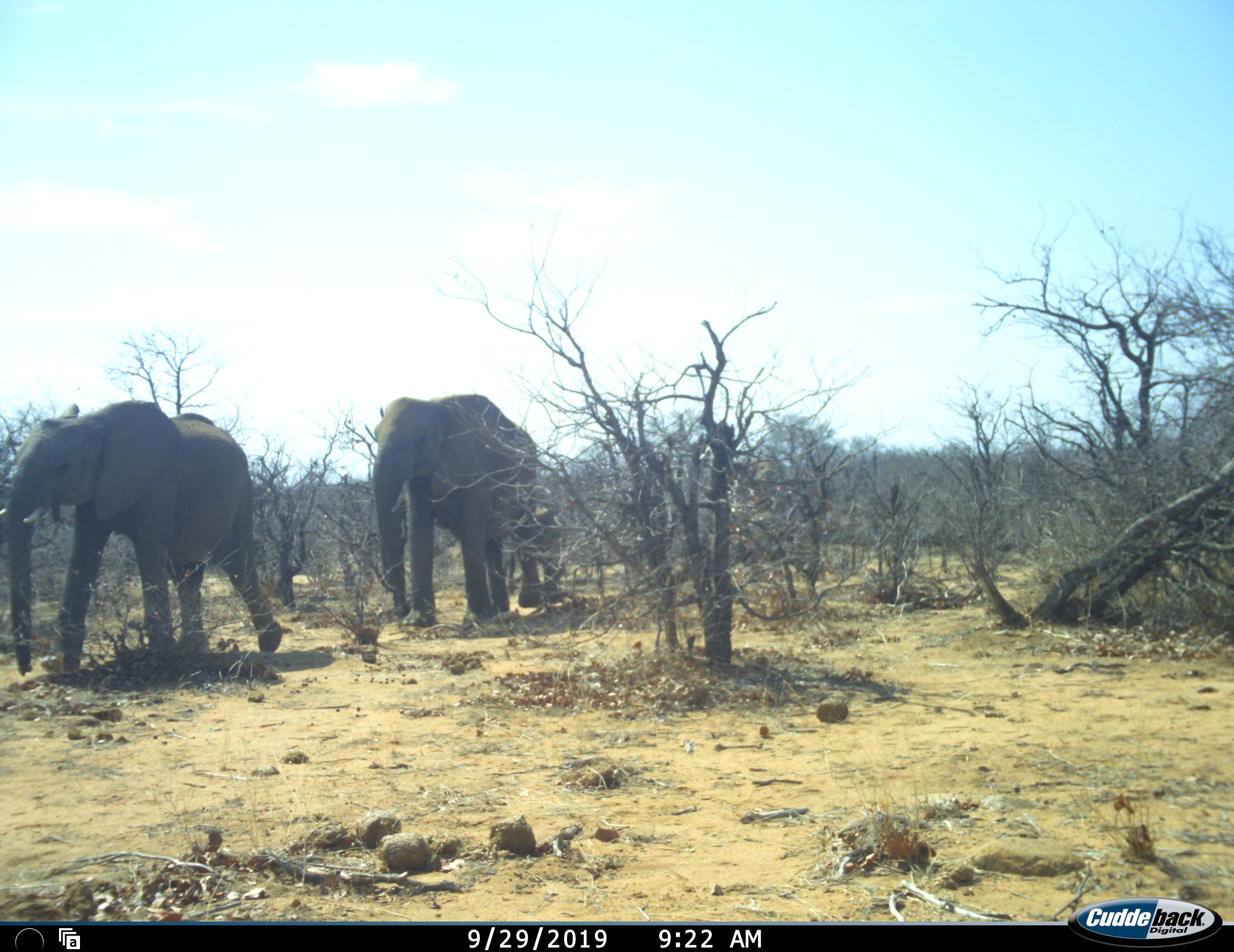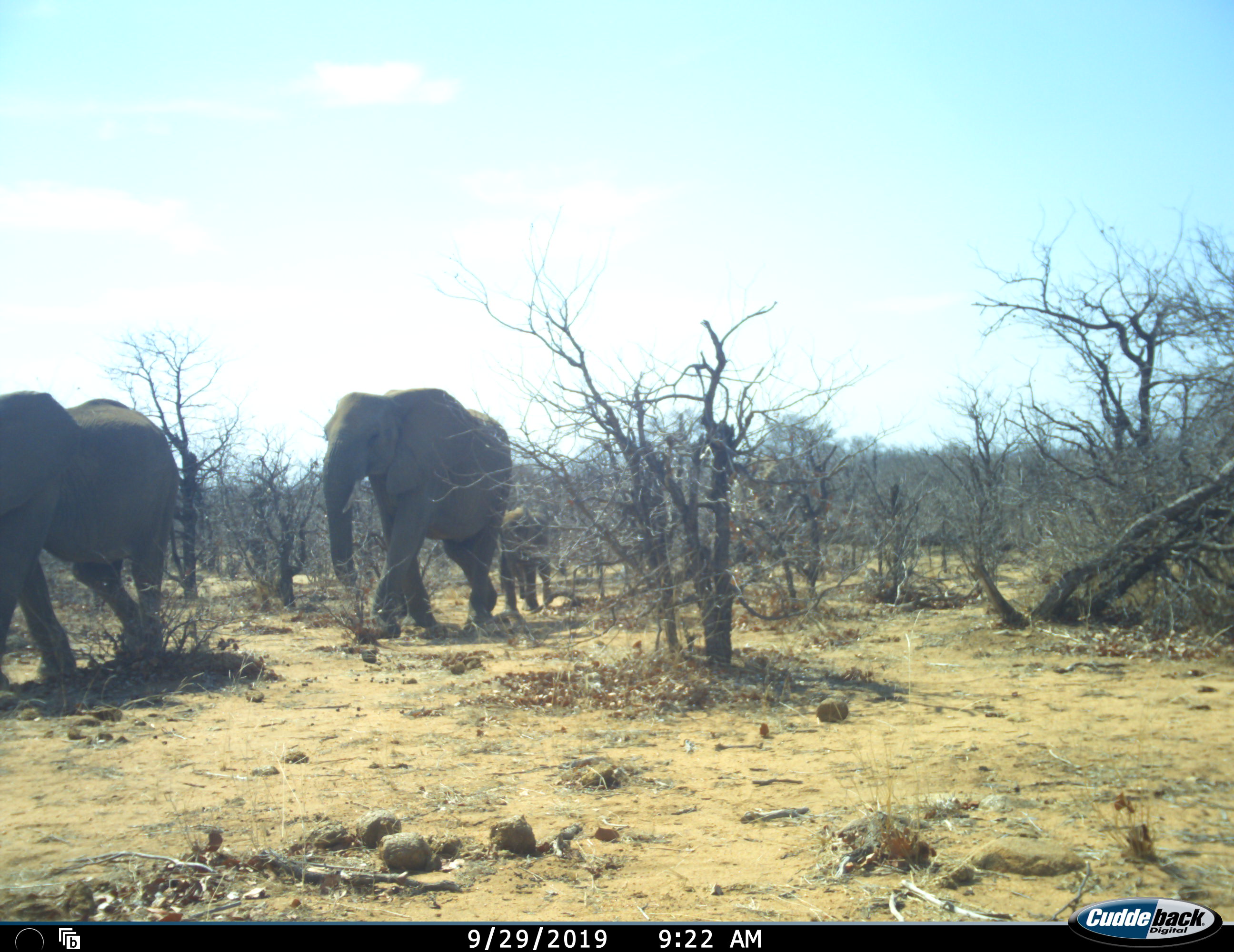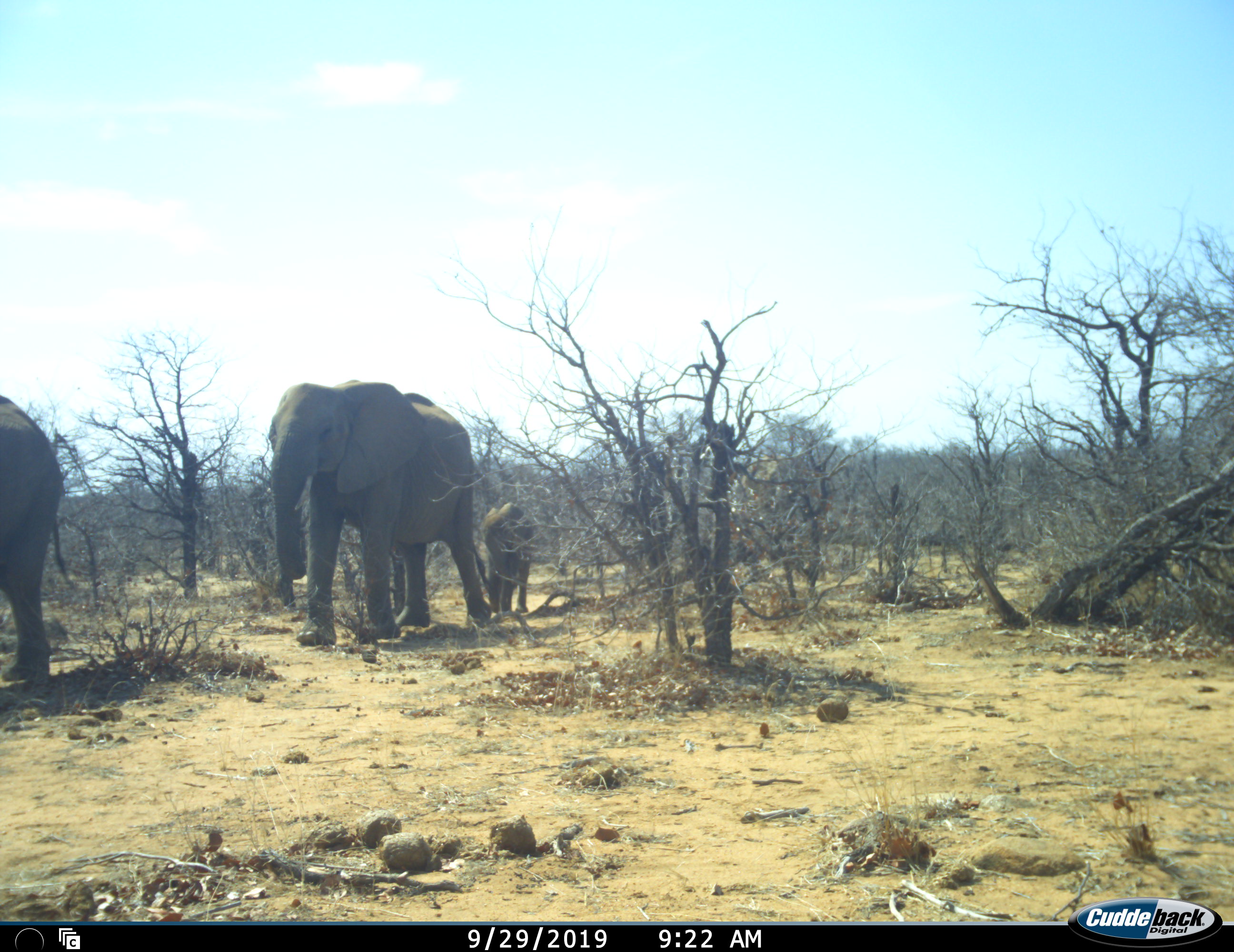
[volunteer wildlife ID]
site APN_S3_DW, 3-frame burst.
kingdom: Animalia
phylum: Chordata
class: Mammalia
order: Proboscidea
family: Elephantidae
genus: Loxodonta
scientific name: Loxodonta africana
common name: african bush elephant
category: elephant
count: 4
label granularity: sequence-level